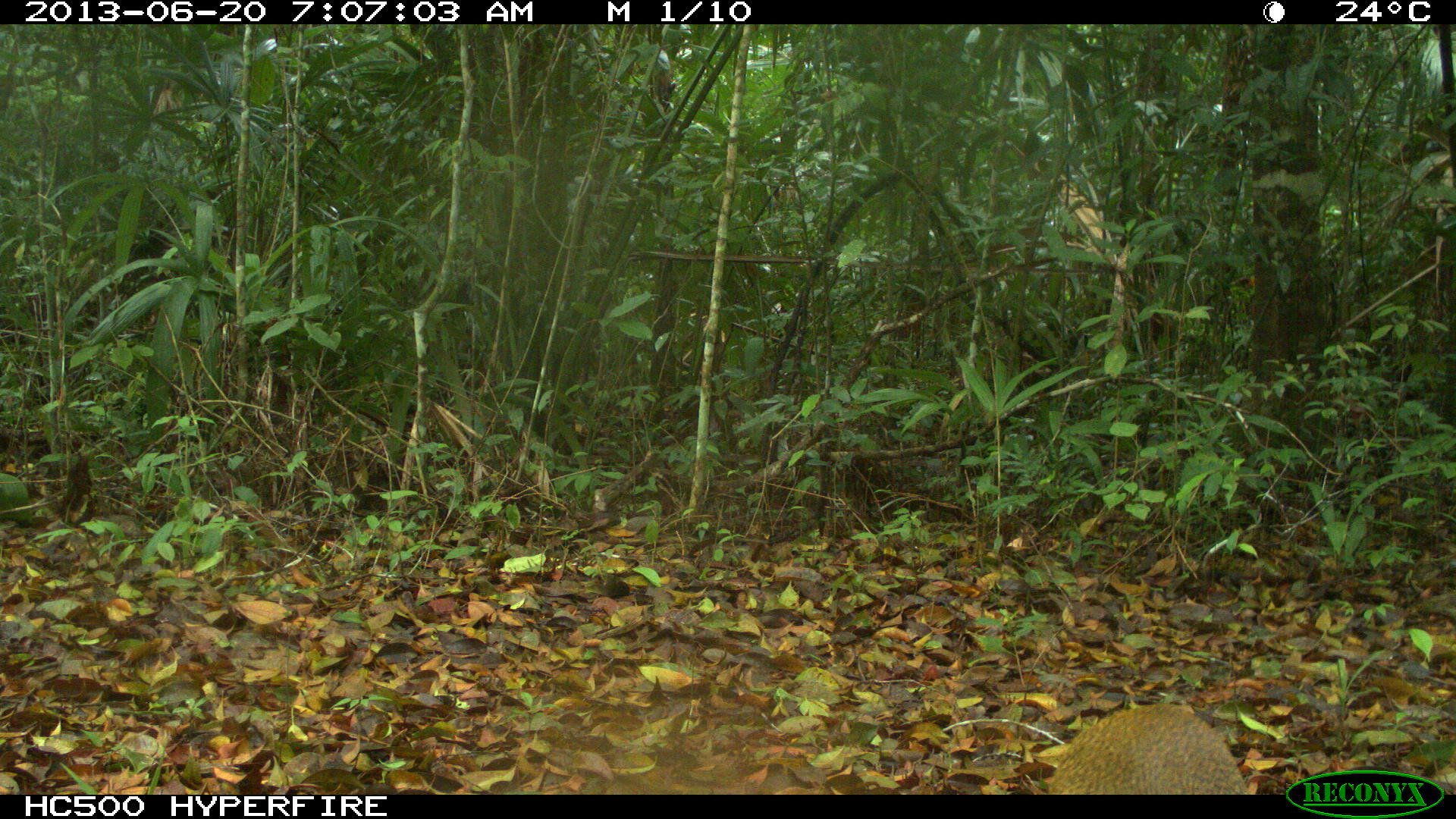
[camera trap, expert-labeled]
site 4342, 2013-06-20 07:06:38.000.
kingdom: Animalia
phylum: Chordata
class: Mammalia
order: Rodentia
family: Dasyproctidae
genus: Dasyprocta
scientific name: Dasyprocta punctata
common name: central american agouti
Dasyprocta punctata (central american agouti), count 1.